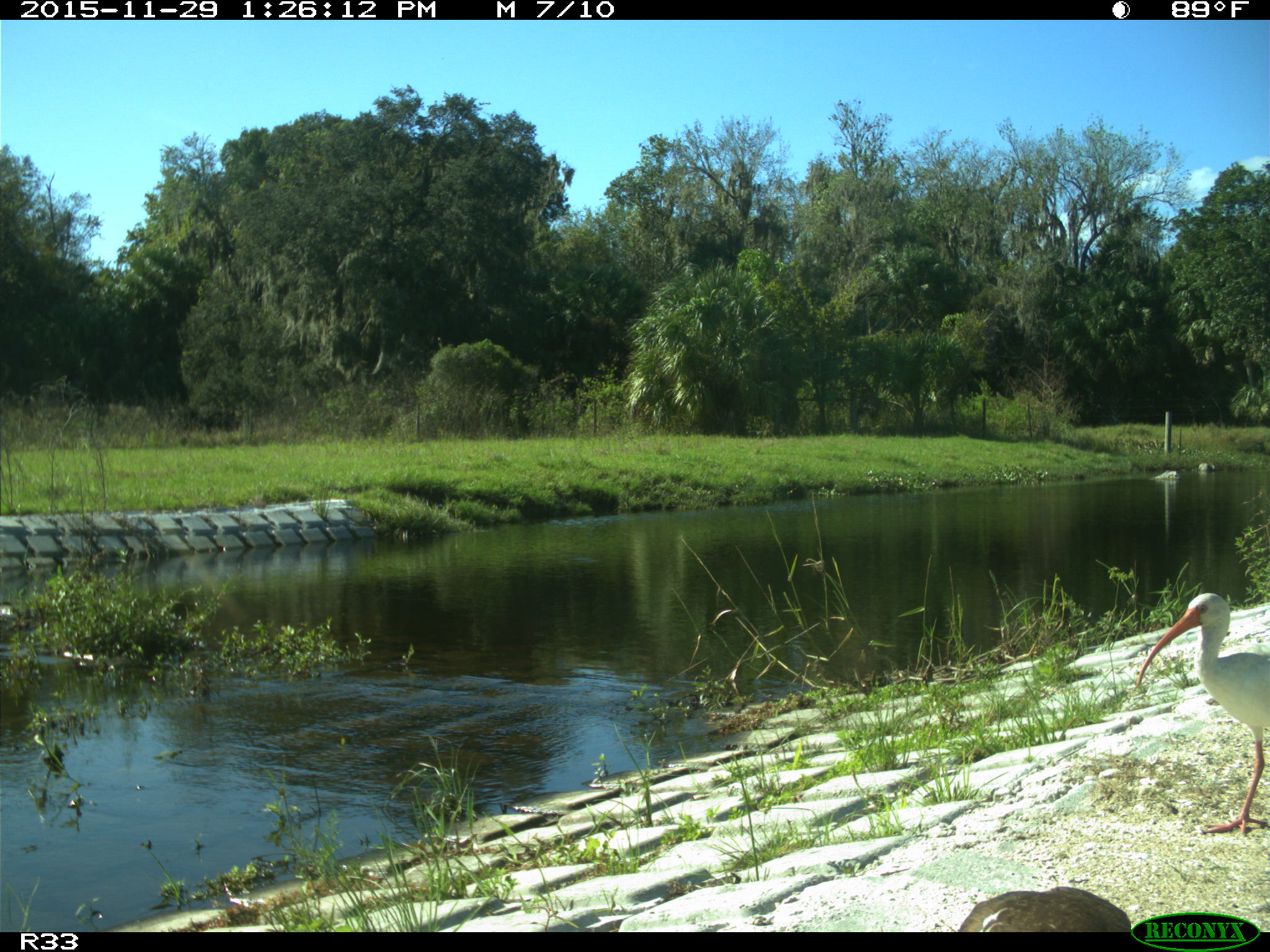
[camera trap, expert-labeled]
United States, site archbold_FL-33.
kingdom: Animalia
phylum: Chordata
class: Aves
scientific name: Aves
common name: birds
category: unidentified bird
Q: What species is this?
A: Unidentified bird (birds) (Aves).